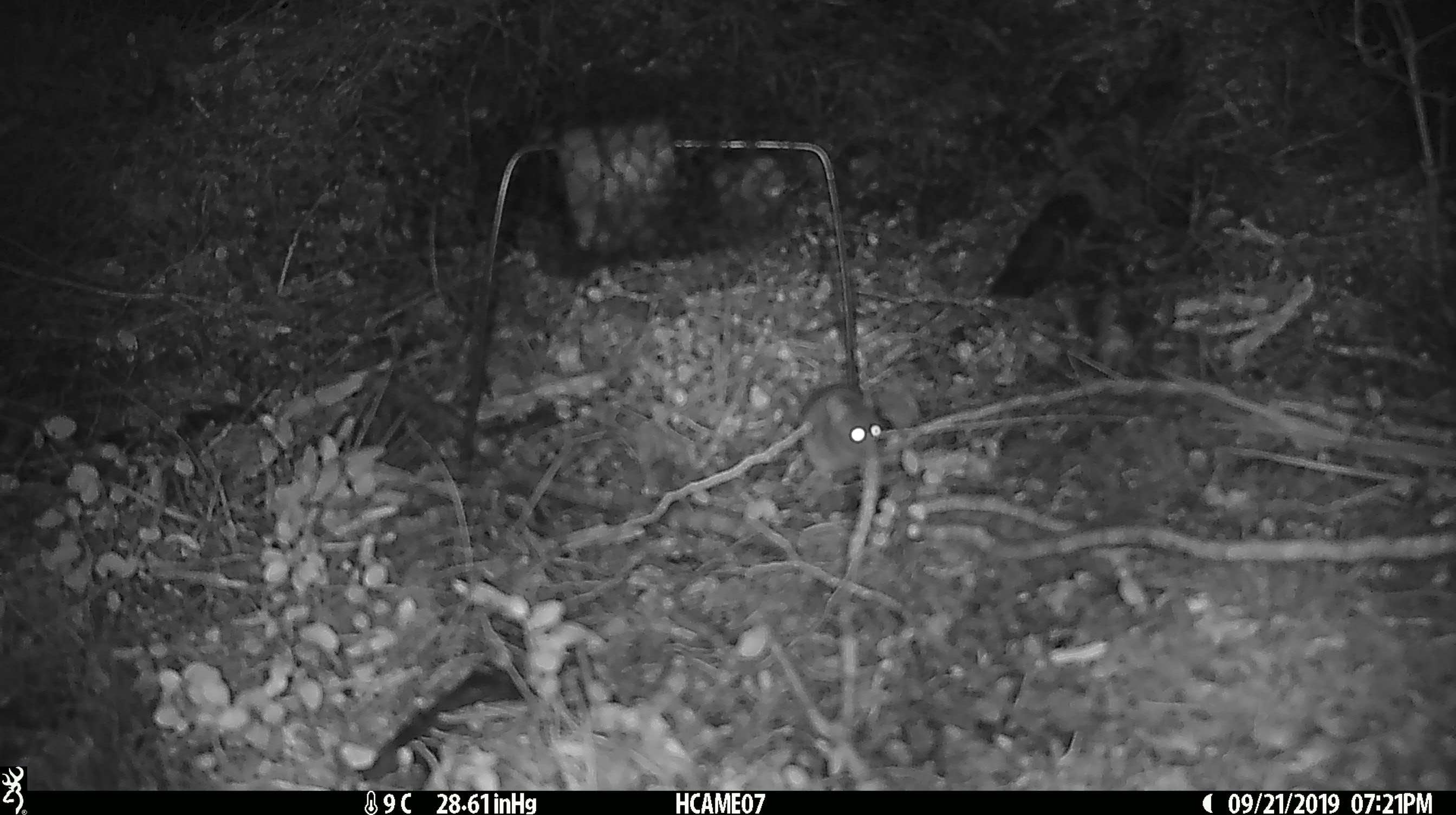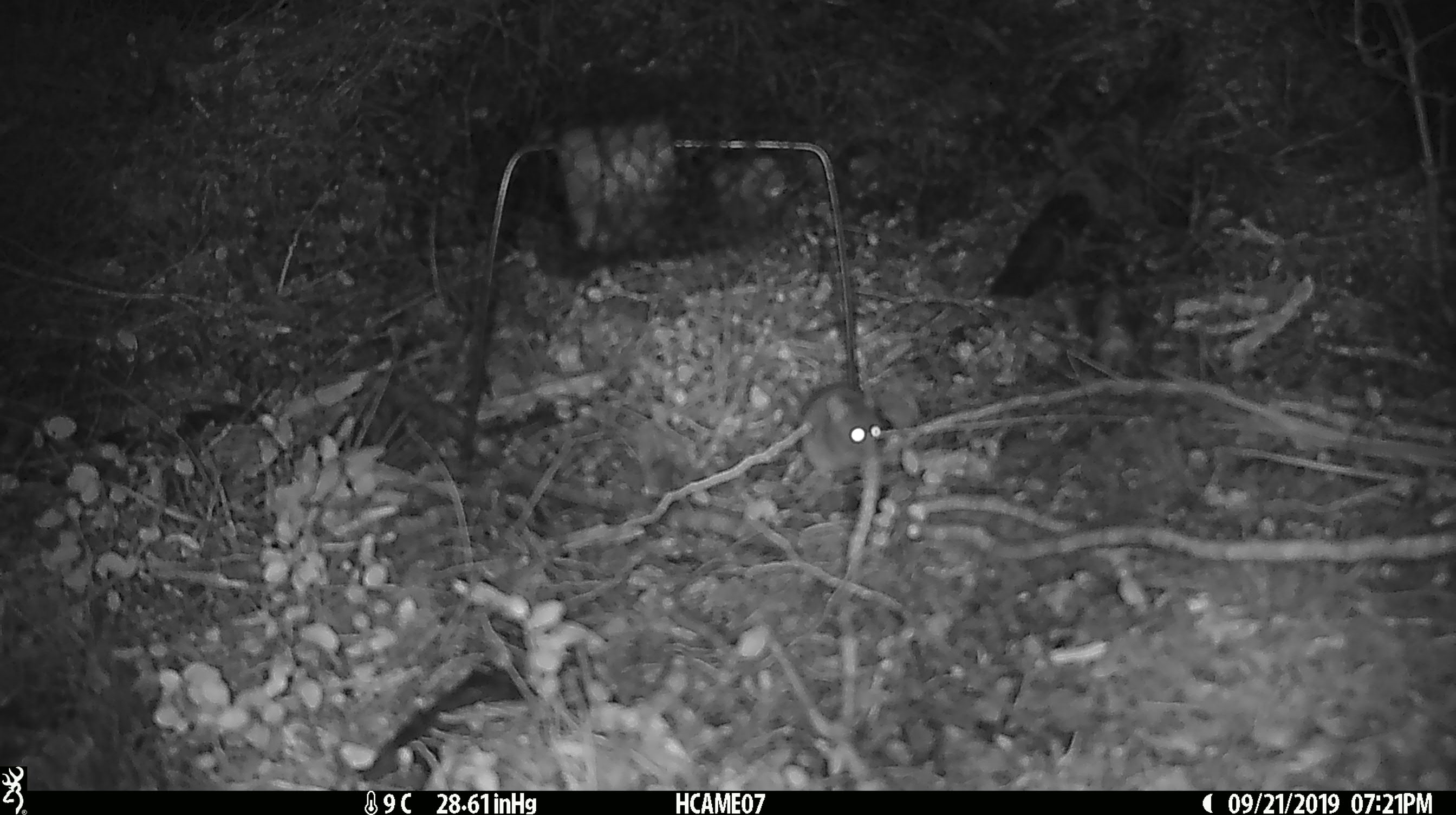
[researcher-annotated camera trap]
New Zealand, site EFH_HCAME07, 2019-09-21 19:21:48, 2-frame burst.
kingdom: Animalia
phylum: Chordata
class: Mammalia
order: Rodentia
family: Muridae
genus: Mus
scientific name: Mus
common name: mouse